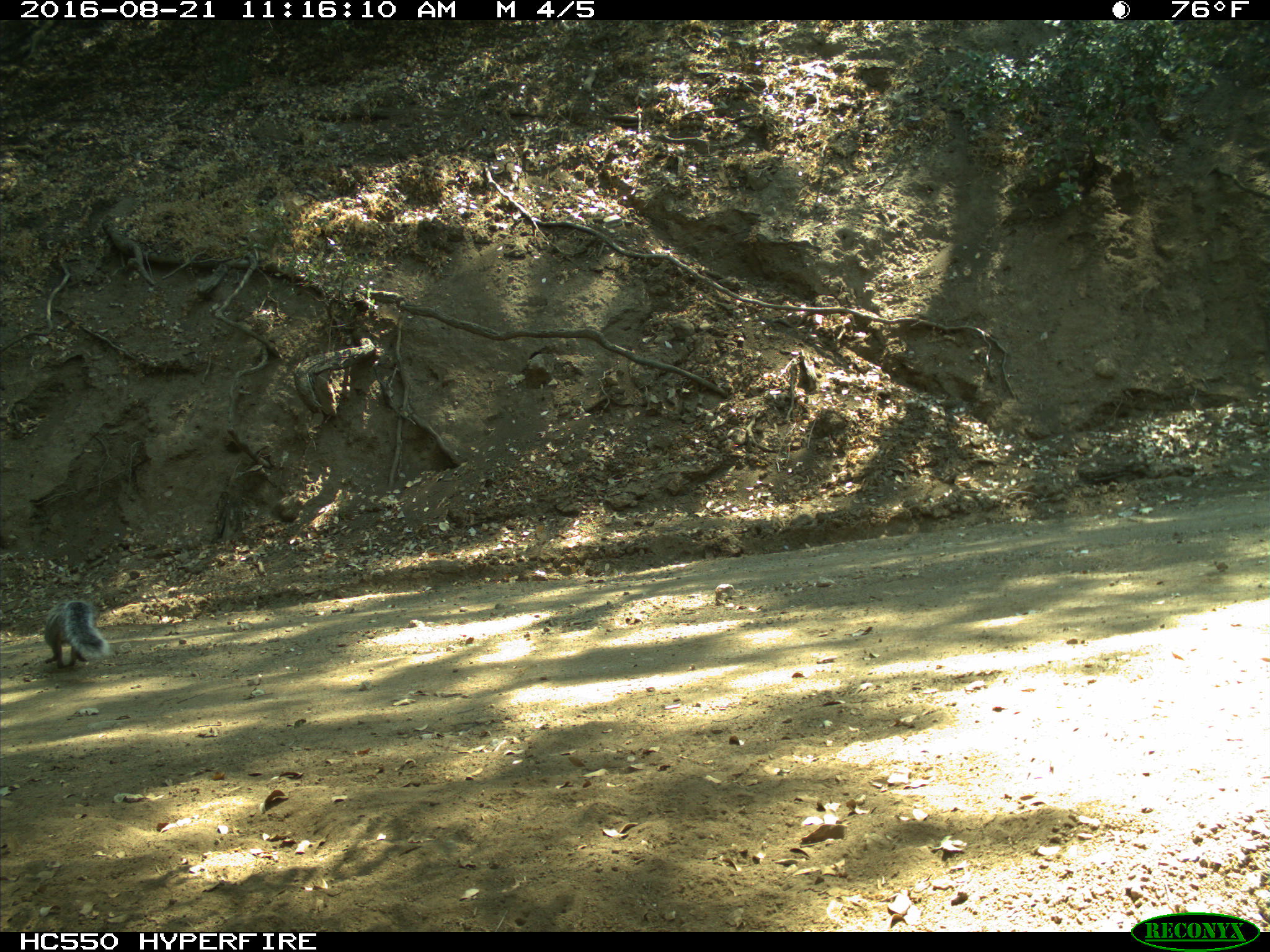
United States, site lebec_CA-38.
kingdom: Animalia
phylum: Chordata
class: Mammalia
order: Rodentia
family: Sciuridae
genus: Sciurus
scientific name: Sciurus carolinensis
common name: eastern gray squirrel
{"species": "Sciurus carolinensis (eastern gray squirrel)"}